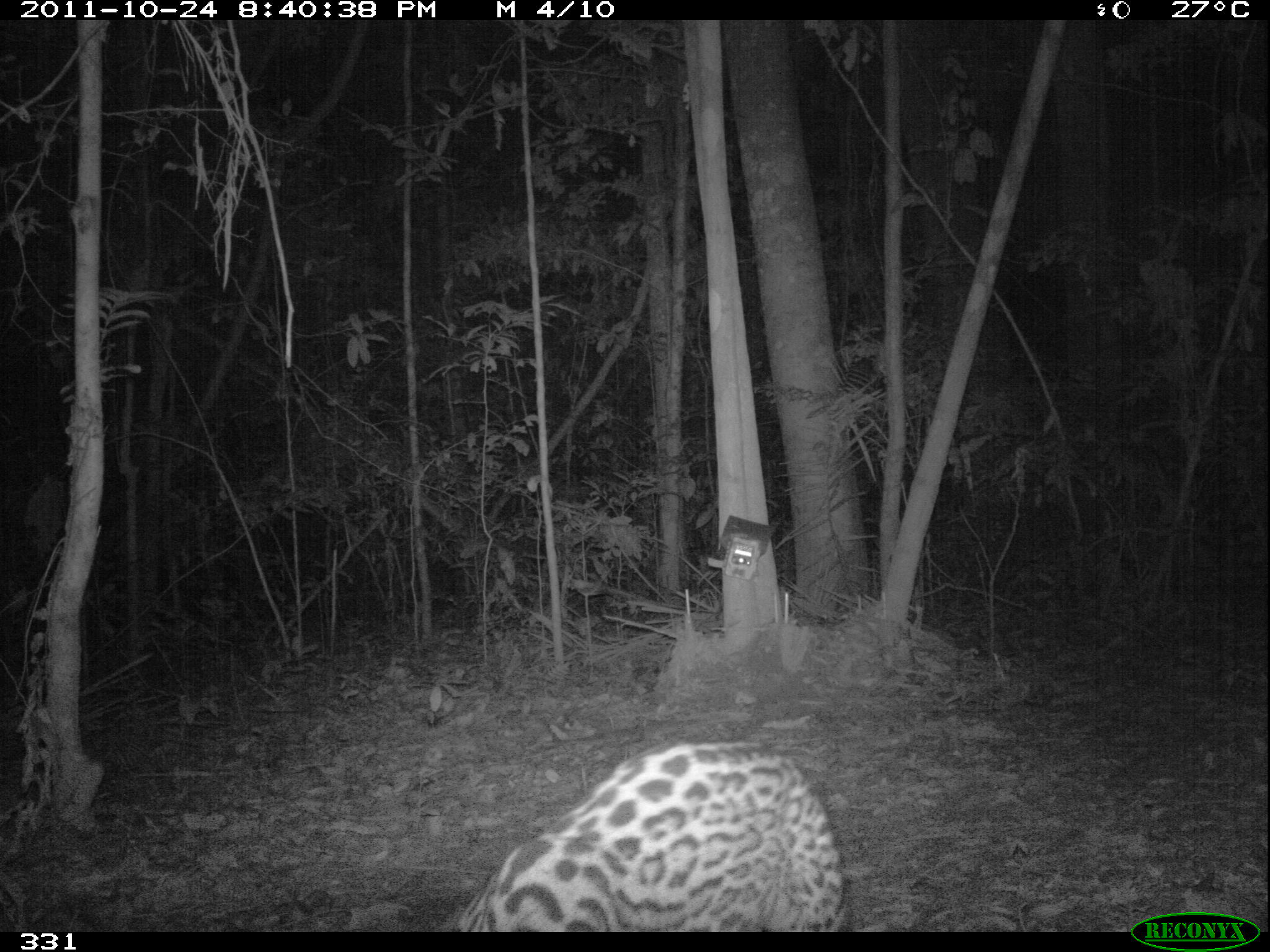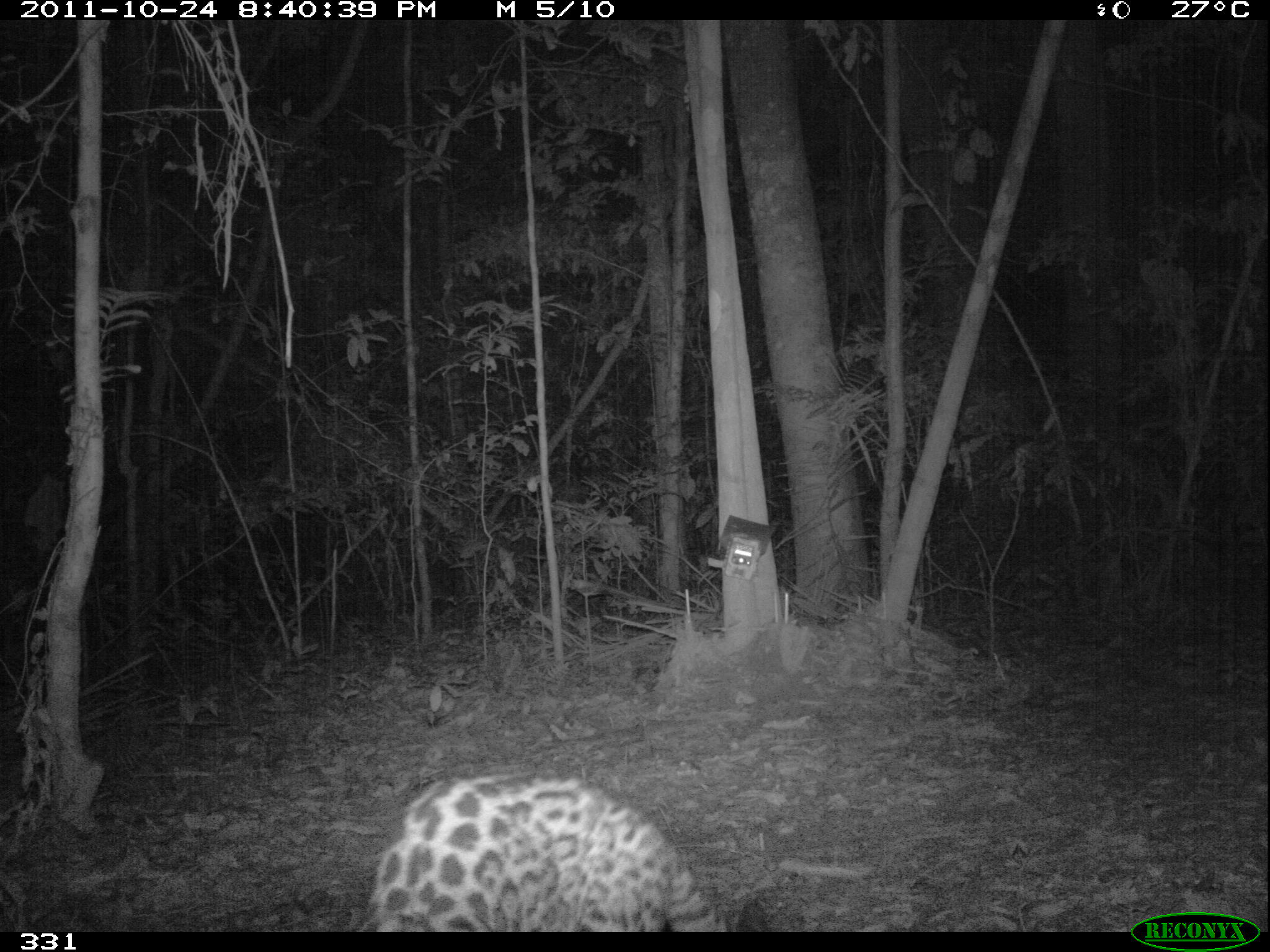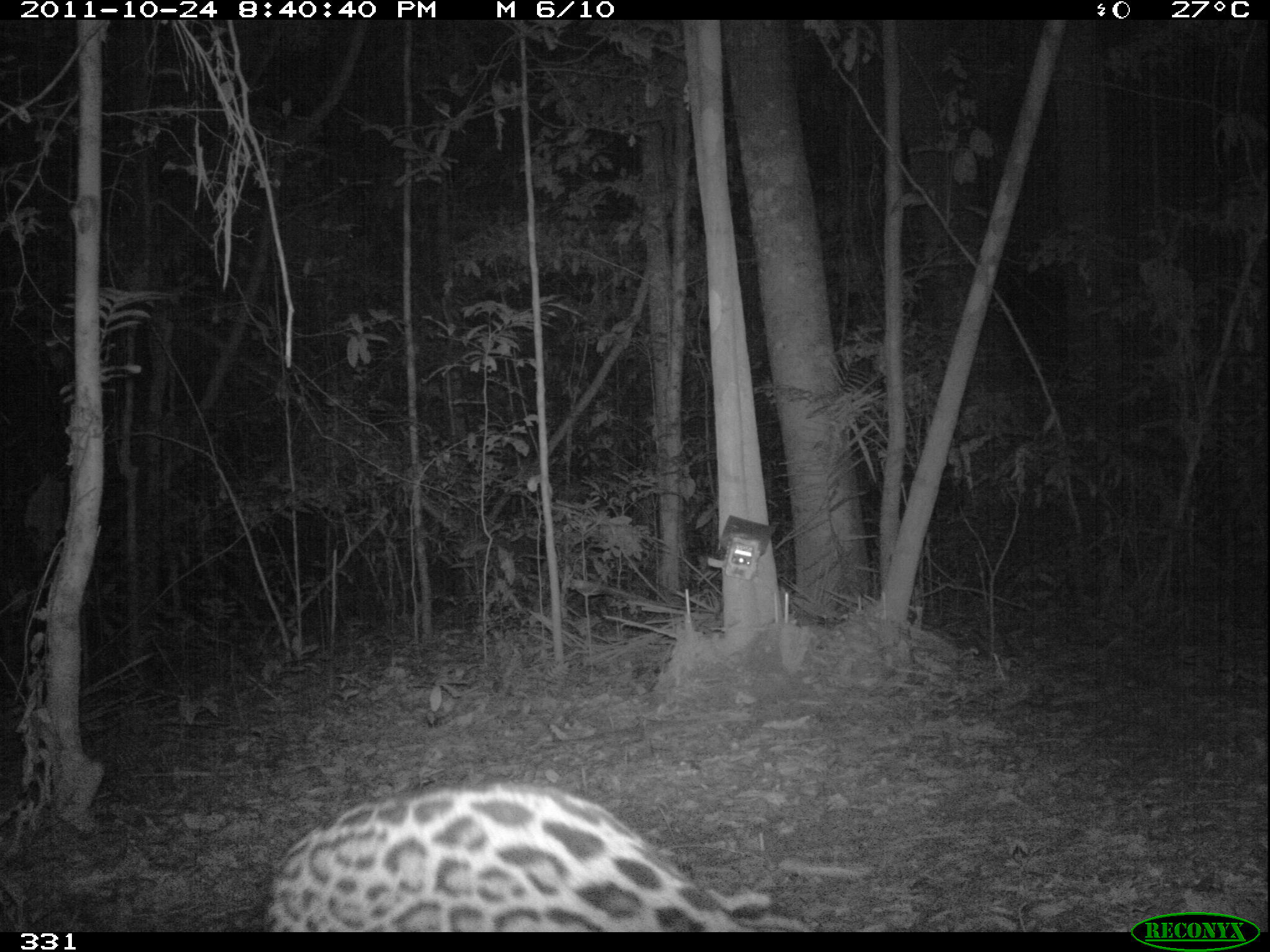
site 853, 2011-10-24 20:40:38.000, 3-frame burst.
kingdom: Animalia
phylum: Chordata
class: Mammalia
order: Carnivora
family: Felidae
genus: Leopardus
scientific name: Leopardus pardalis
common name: ocelot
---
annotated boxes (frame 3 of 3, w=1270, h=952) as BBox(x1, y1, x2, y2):
leopardus pardalis: BBox(261, 777, 805, 931)